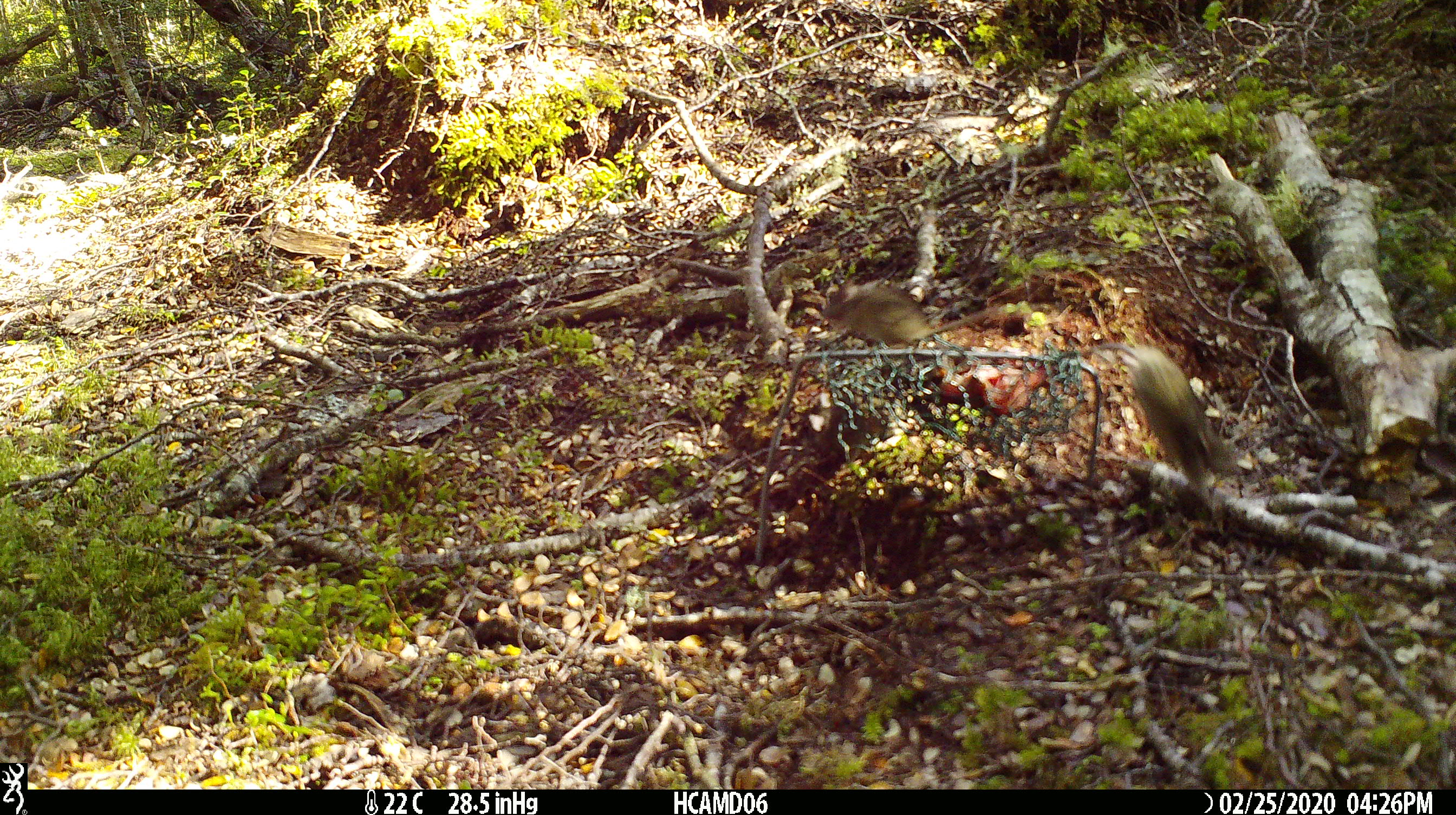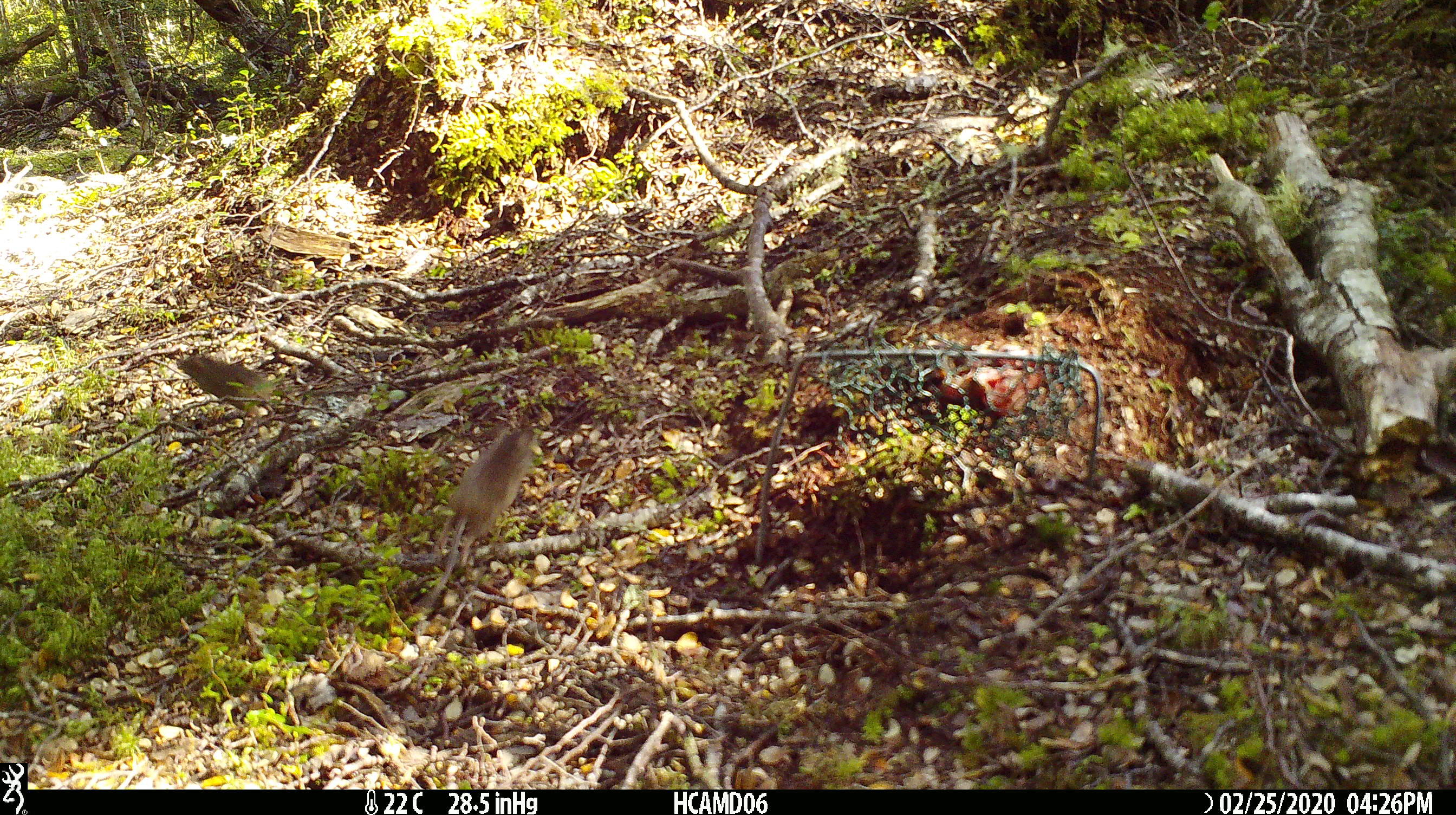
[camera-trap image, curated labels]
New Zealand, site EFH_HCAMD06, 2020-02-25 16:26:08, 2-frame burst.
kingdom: Animalia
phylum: Chordata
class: Mammalia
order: Rodentia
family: Muridae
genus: Mus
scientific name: Mus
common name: mouse